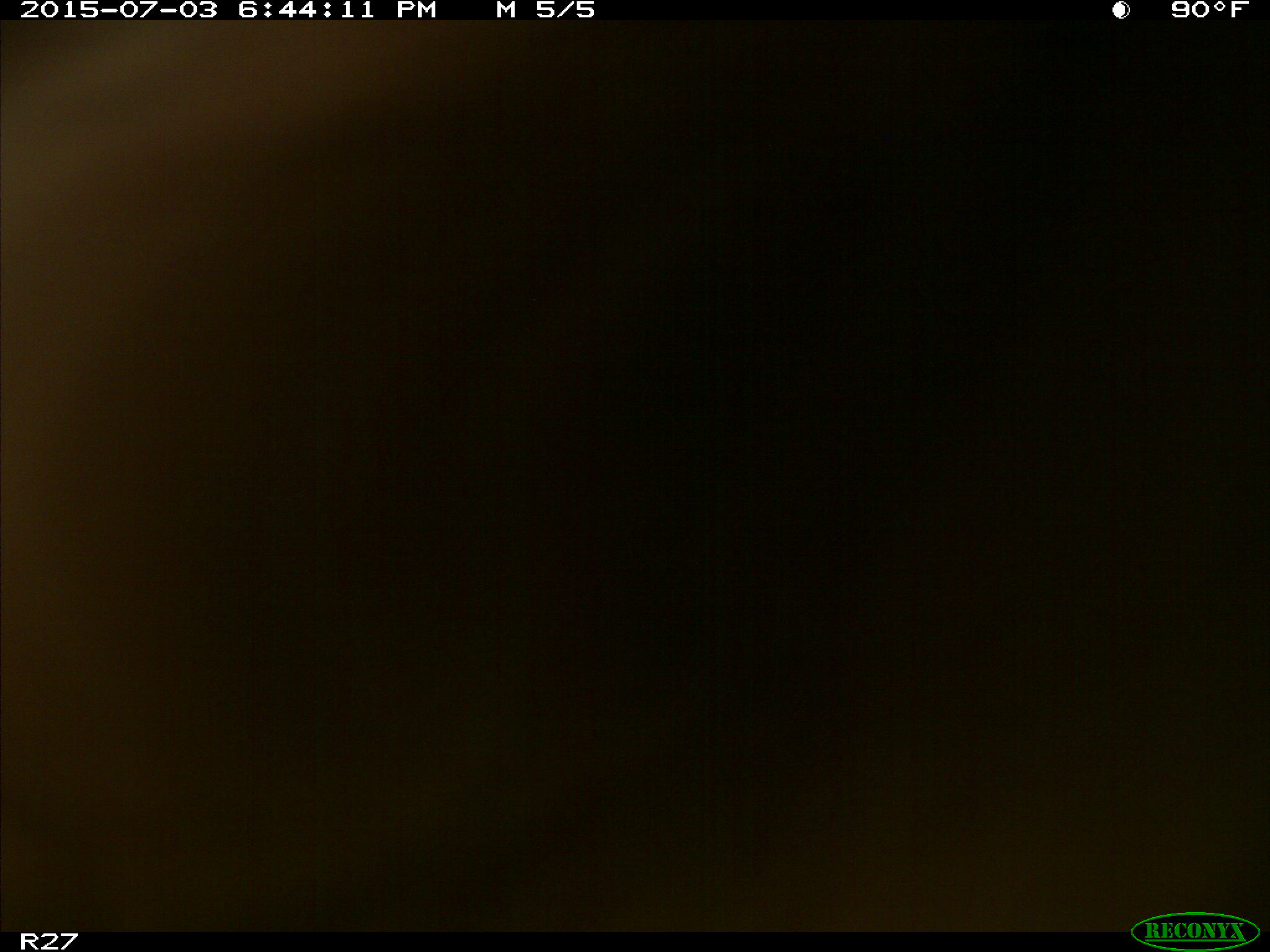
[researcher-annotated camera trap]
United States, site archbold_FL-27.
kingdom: Animalia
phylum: Chordata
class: Mammalia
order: Artiodactyla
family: Bovidae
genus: Bos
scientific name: Bos taurus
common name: domestic cow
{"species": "Bos taurus (domestic cow)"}